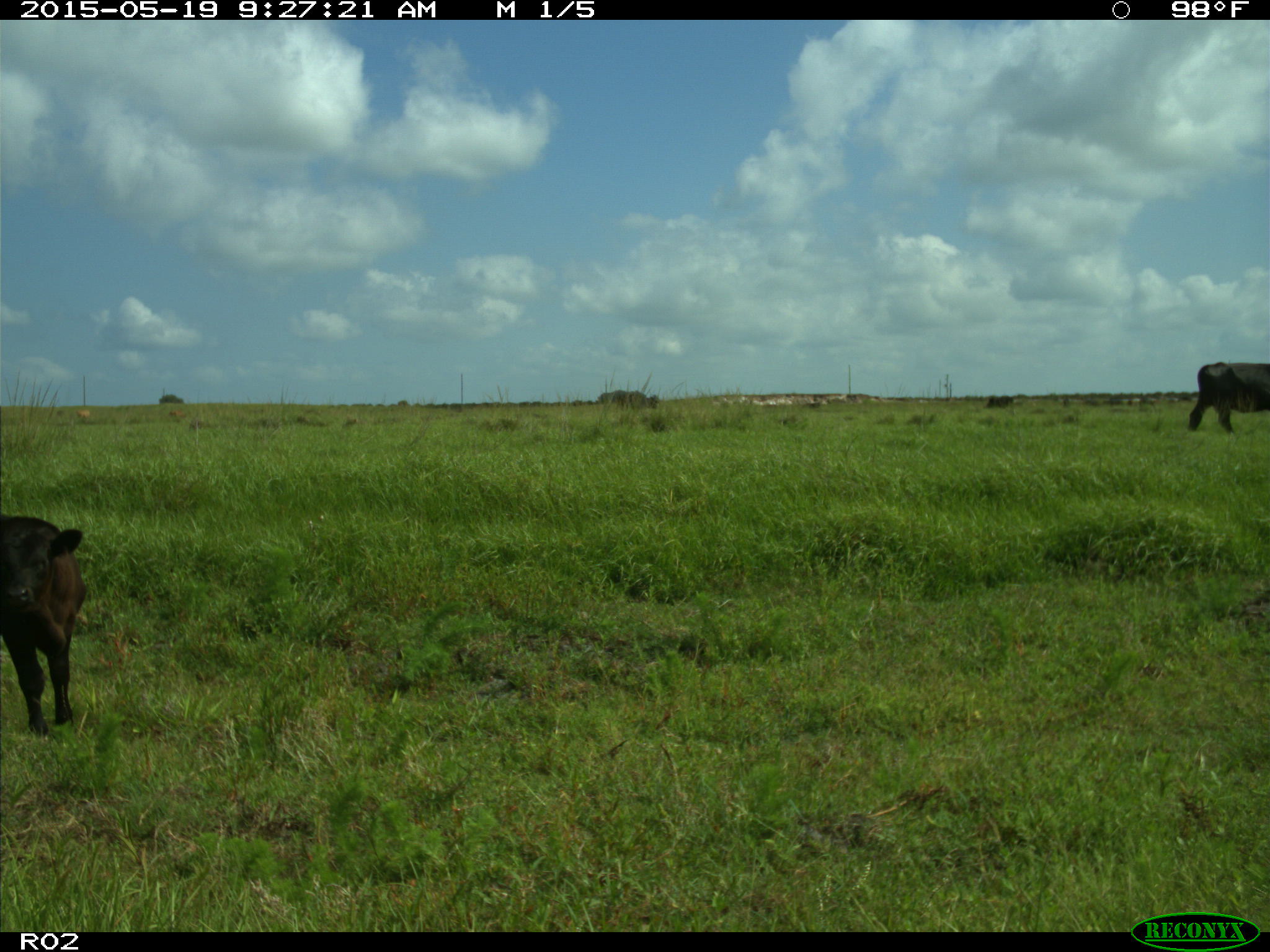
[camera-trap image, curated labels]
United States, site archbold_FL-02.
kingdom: Animalia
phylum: Chordata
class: Mammalia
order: Artiodactyla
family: Bovidae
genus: Bos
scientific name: Bos taurus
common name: domestic cow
Bos taurus (domestic cow).